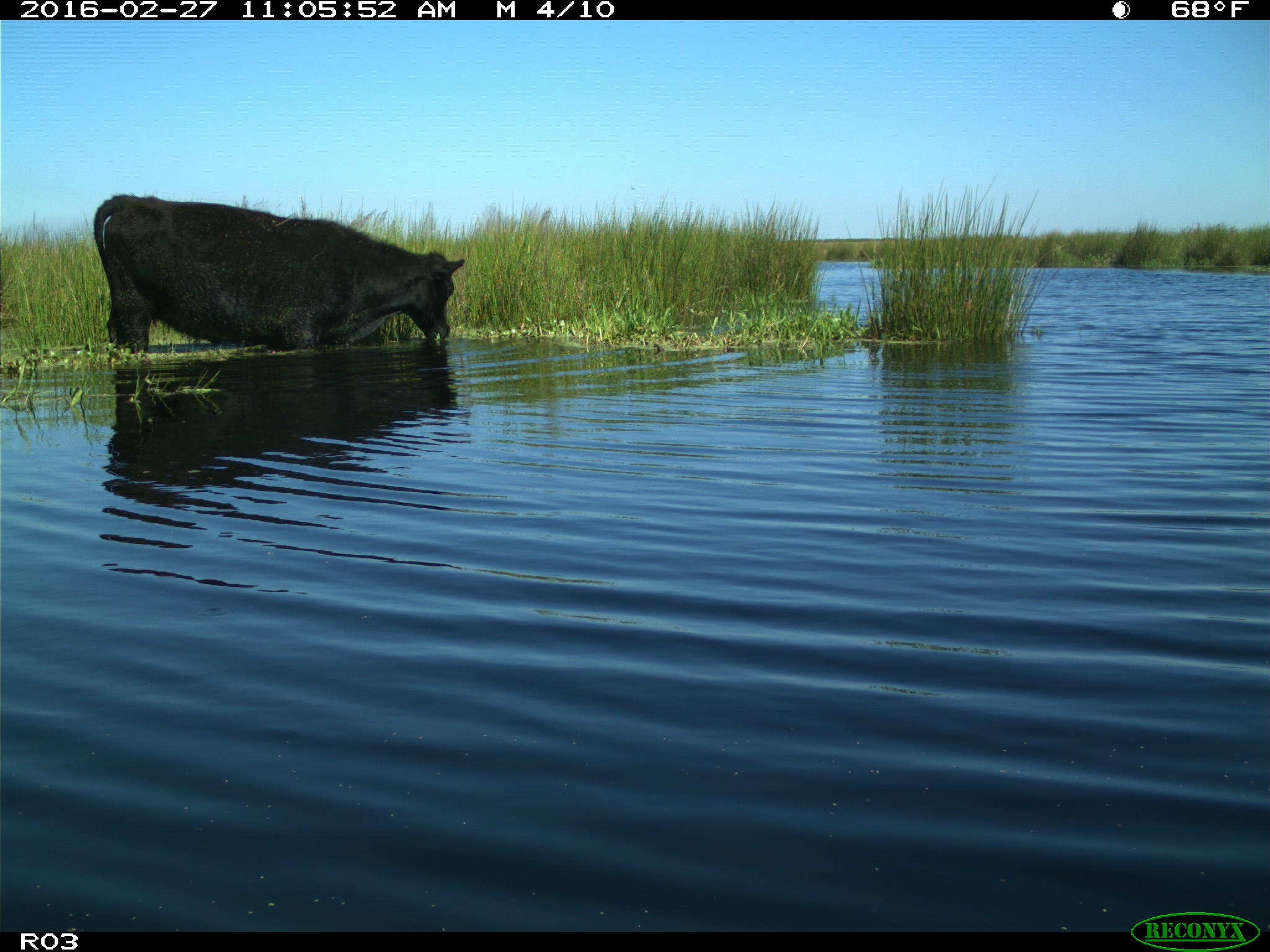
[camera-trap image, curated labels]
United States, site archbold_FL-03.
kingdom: Animalia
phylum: Chordata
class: Mammalia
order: Artiodactyla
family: Bovidae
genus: Bos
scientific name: Bos taurus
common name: domestic cow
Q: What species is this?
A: Bos taurus (domestic cow).